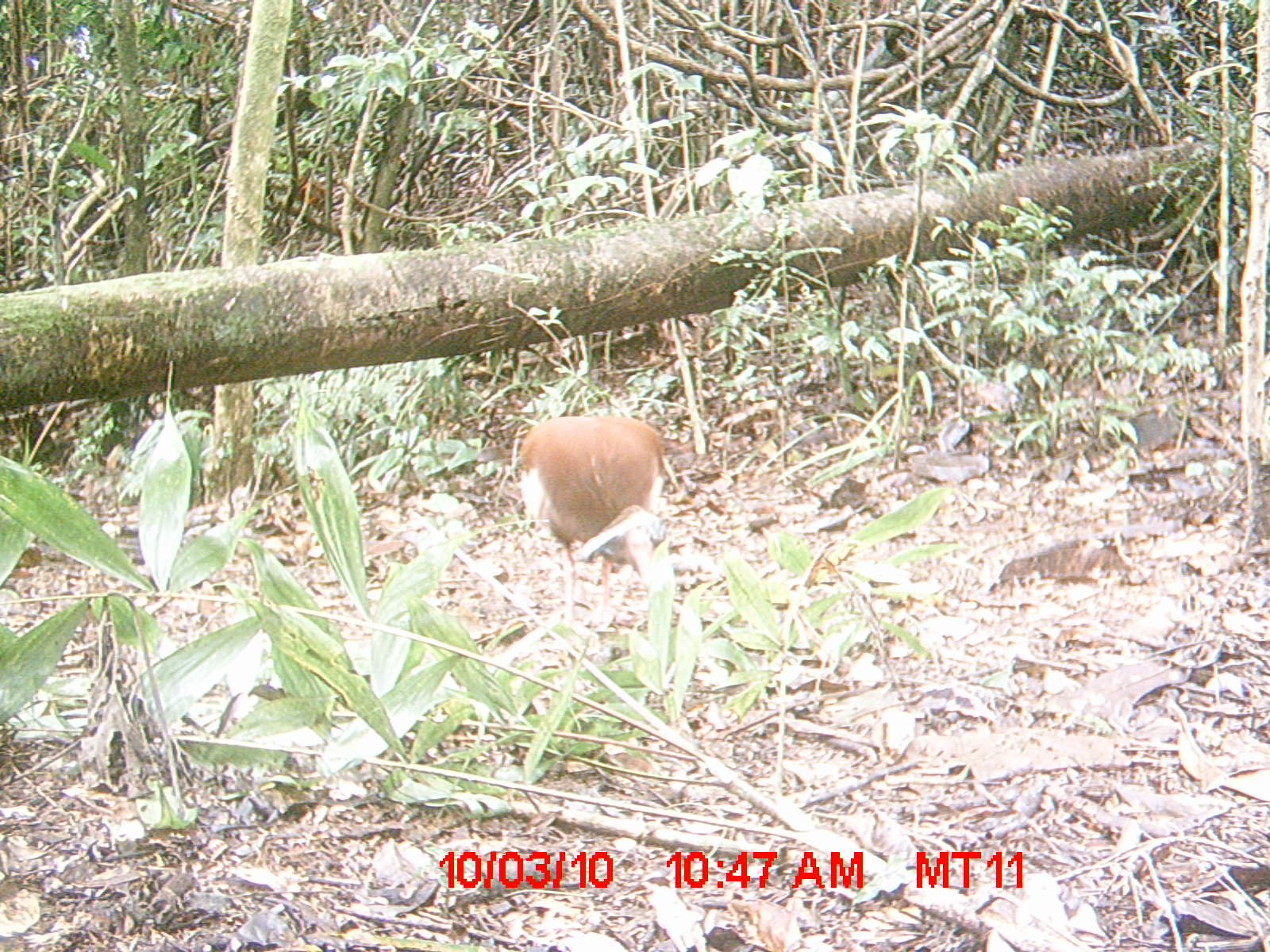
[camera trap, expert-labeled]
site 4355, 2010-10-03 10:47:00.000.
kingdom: Animalia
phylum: Chordata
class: Aves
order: Pelecaniformes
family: Threskiornithidae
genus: Lophotibis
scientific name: Lophotibis cristata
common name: madagascar ibis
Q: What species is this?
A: Lophotibis cristata (madagascar ibis).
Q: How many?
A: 1.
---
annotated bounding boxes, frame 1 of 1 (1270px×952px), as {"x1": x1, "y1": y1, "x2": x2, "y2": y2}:
lophotibis cristata: {"x1": 514, "y1": 413, "x2": 676, "y2": 641}